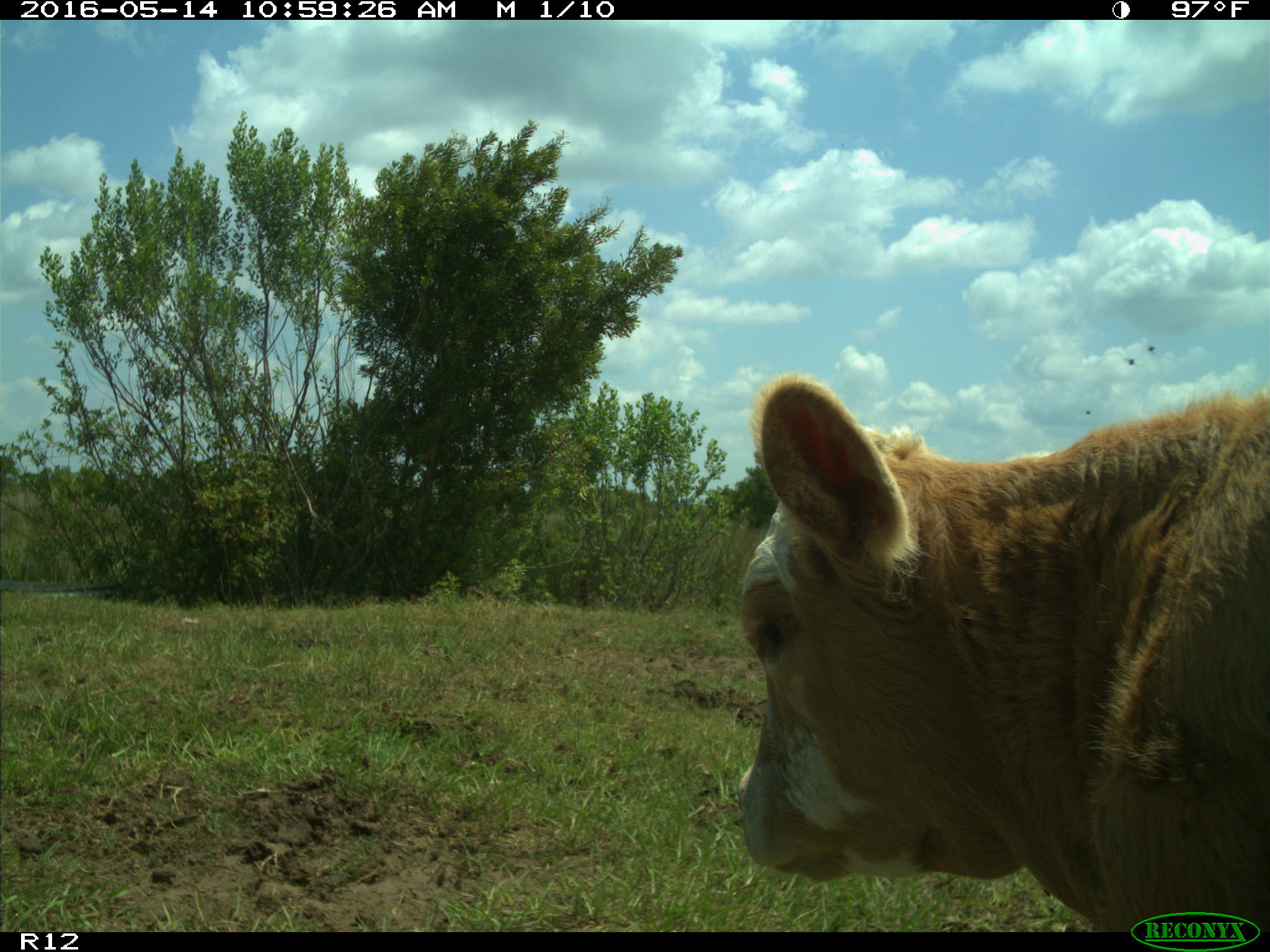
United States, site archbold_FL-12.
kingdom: Animalia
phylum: Chordata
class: Mammalia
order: Artiodactyla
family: Bovidae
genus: Bos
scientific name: Bos taurus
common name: domestic cow